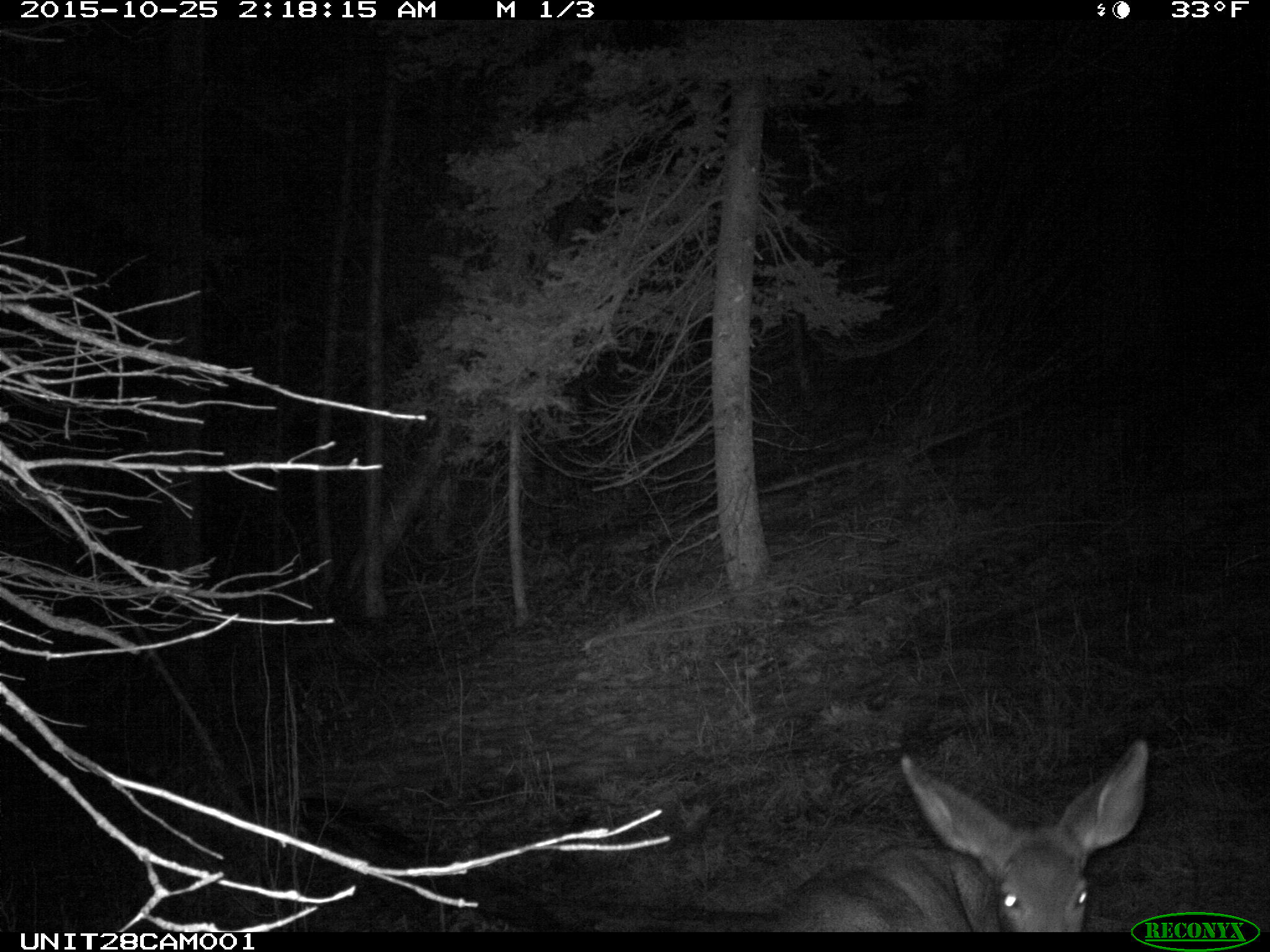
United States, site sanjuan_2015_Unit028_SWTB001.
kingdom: Animalia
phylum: Chordata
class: Mammalia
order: Artiodactyla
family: Cervidae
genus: Odocoileus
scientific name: Odocoileus hemionus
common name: mule deer